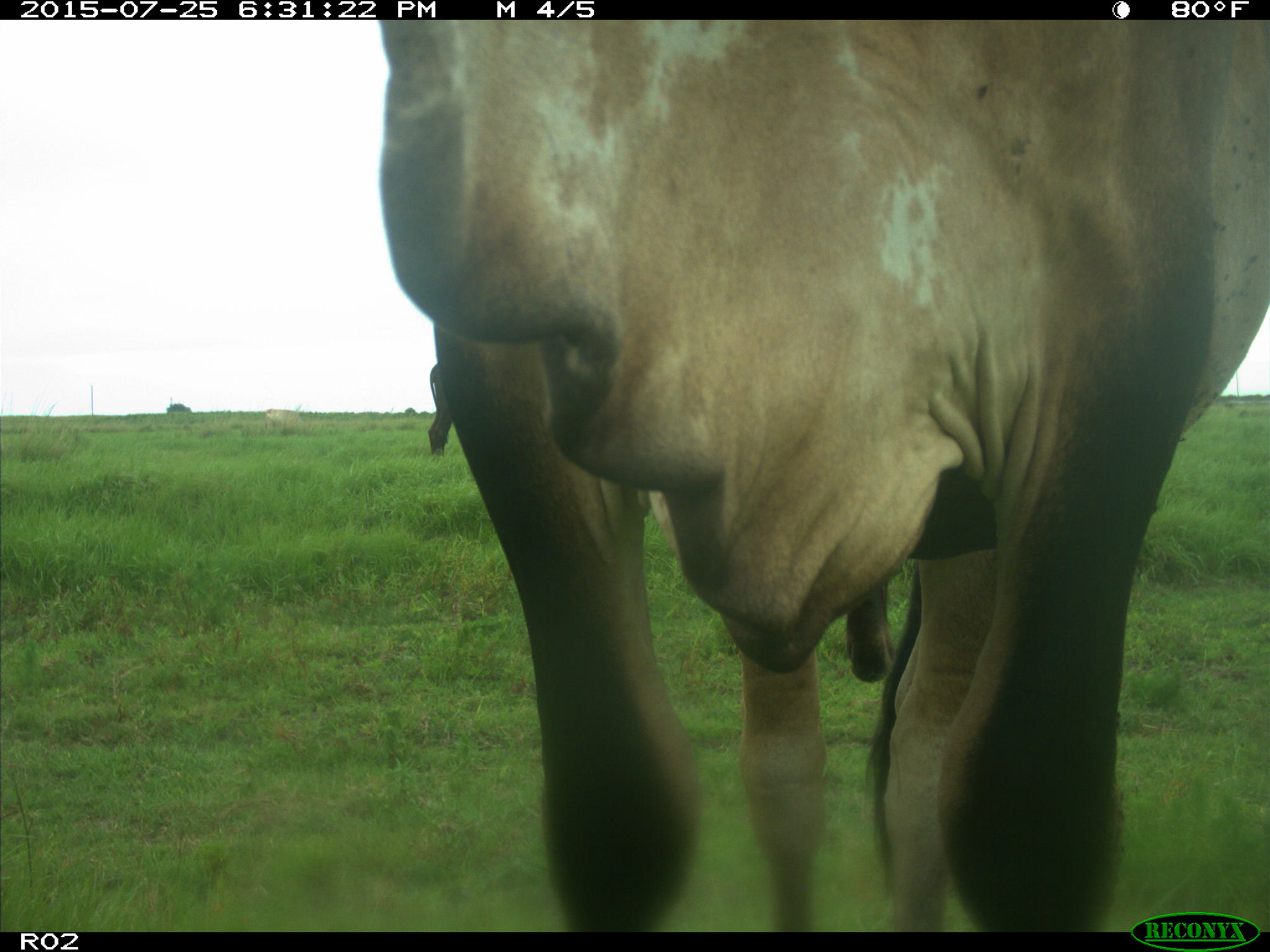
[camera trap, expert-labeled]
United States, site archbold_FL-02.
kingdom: Animalia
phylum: Chordata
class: Mammalia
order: Artiodactyla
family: Bovidae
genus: Bos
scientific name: Bos taurus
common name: domestic cow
Bos taurus (domestic cow).